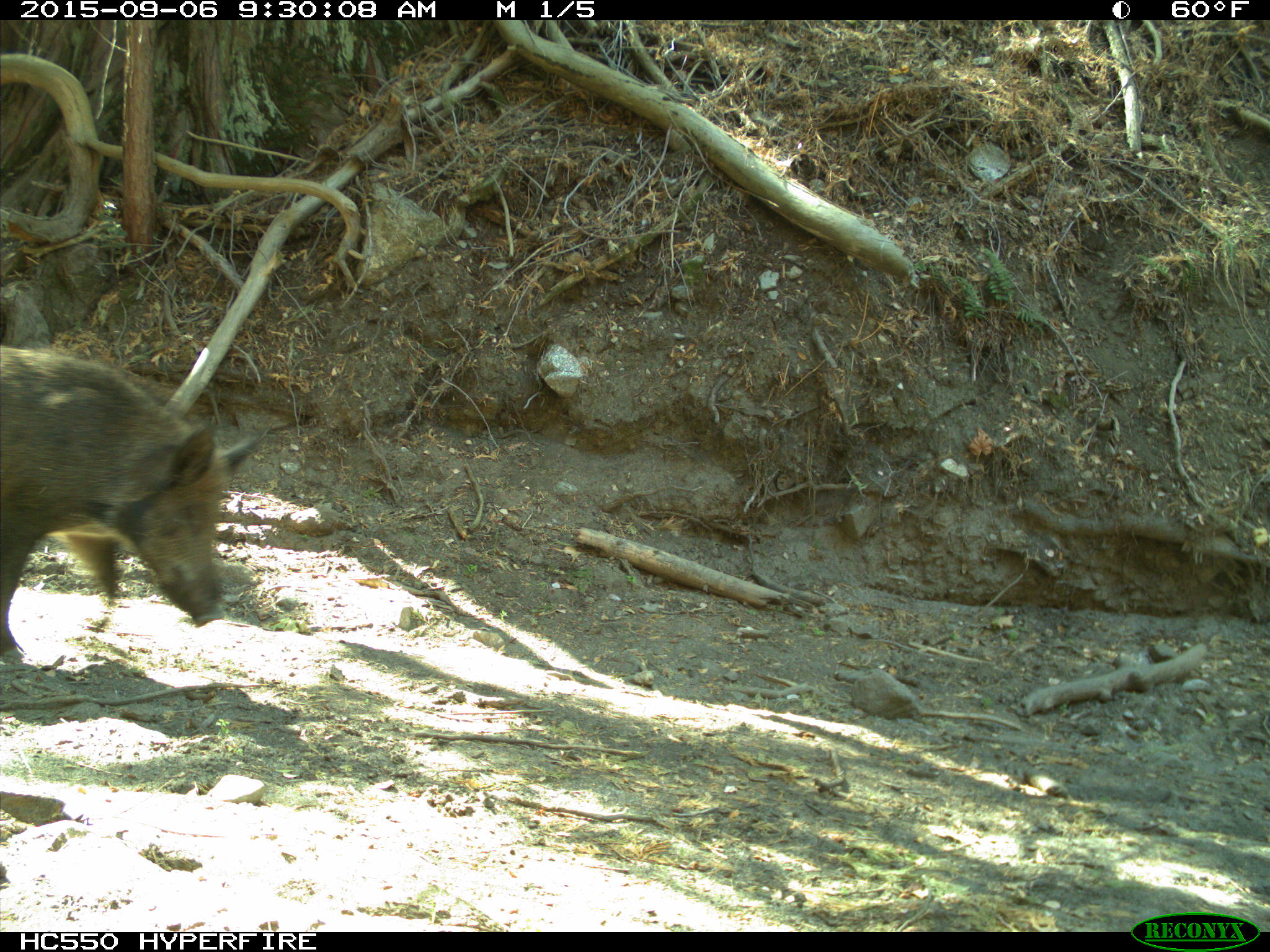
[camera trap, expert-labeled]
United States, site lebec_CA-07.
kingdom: Animalia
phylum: Chordata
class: Mammalia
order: Artiodactyla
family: Suidae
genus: Sus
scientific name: Sus scrofa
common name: wild boar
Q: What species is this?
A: Sus scrofa (wild boar).